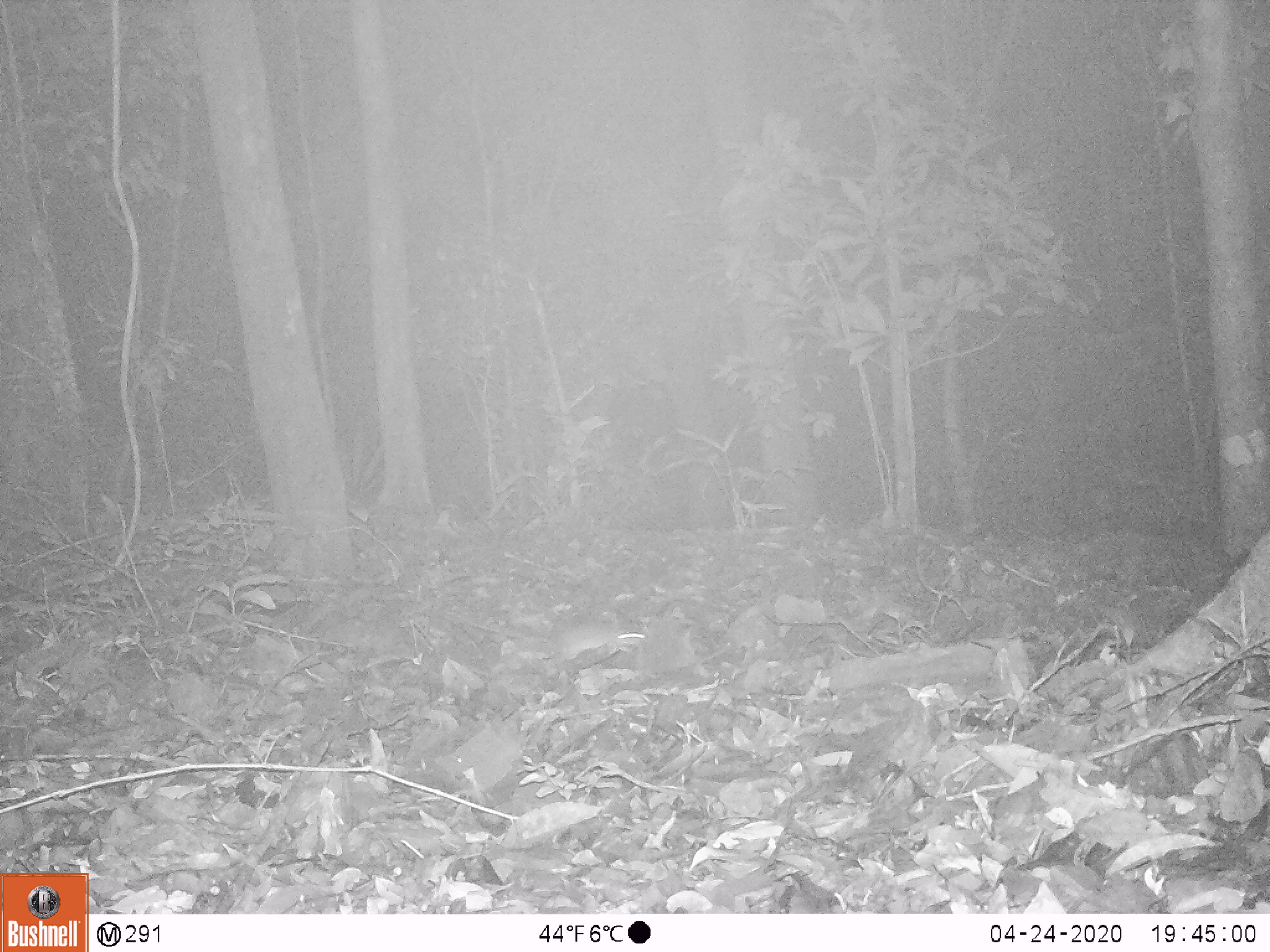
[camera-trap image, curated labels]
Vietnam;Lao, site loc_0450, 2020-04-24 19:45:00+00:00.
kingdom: Animalia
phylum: Chordata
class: Mammalia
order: Rodentia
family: Muridae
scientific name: Muridae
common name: old-world mice and rats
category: unidentified murid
Unidentified murid (old-world mice and rats) (Muridae). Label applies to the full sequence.